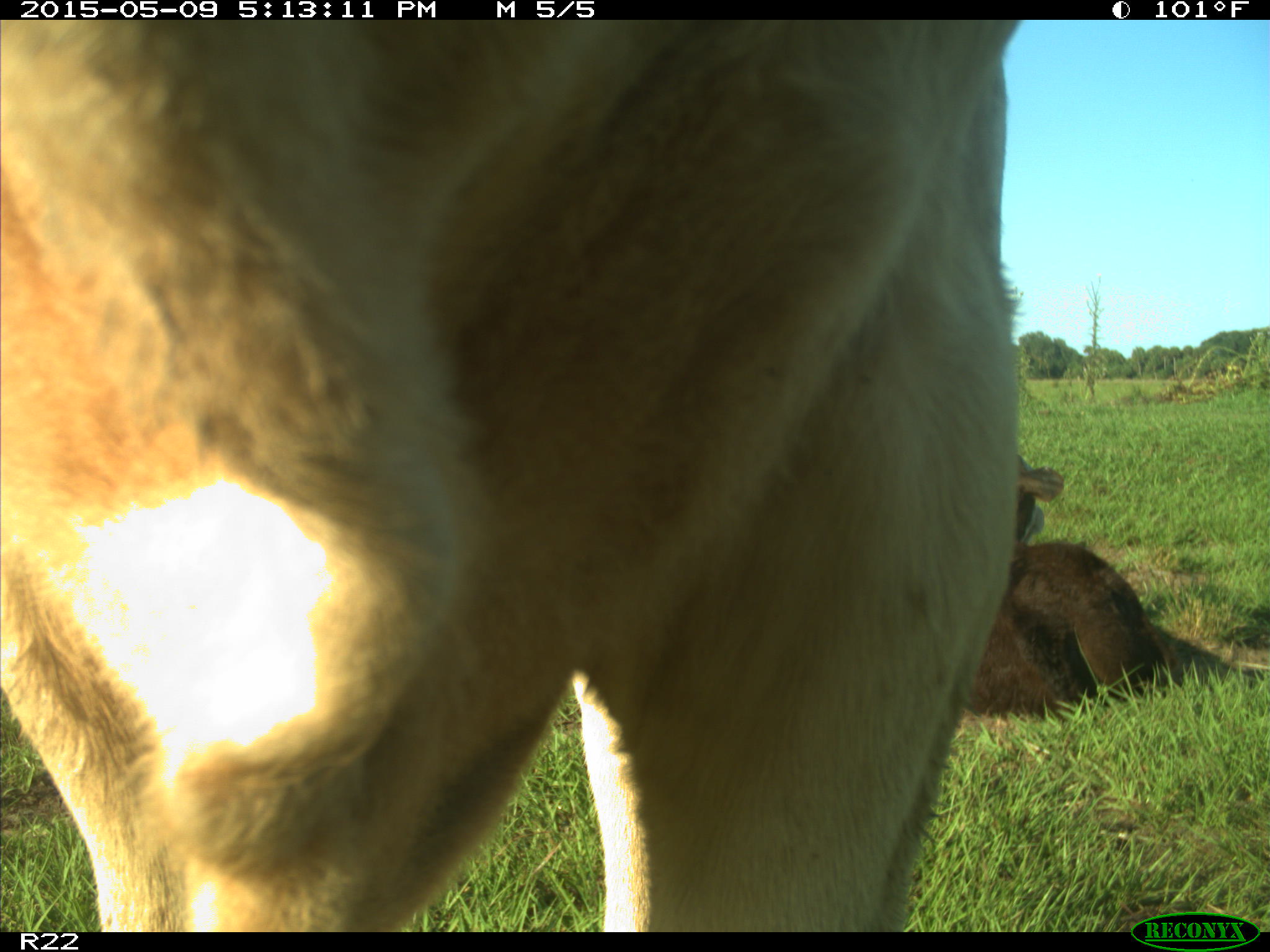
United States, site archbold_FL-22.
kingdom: Animalia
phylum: Chordata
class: Mammalia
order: Artiodactyla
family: Bovidae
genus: Bos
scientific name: Bos taurus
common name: domestic cow